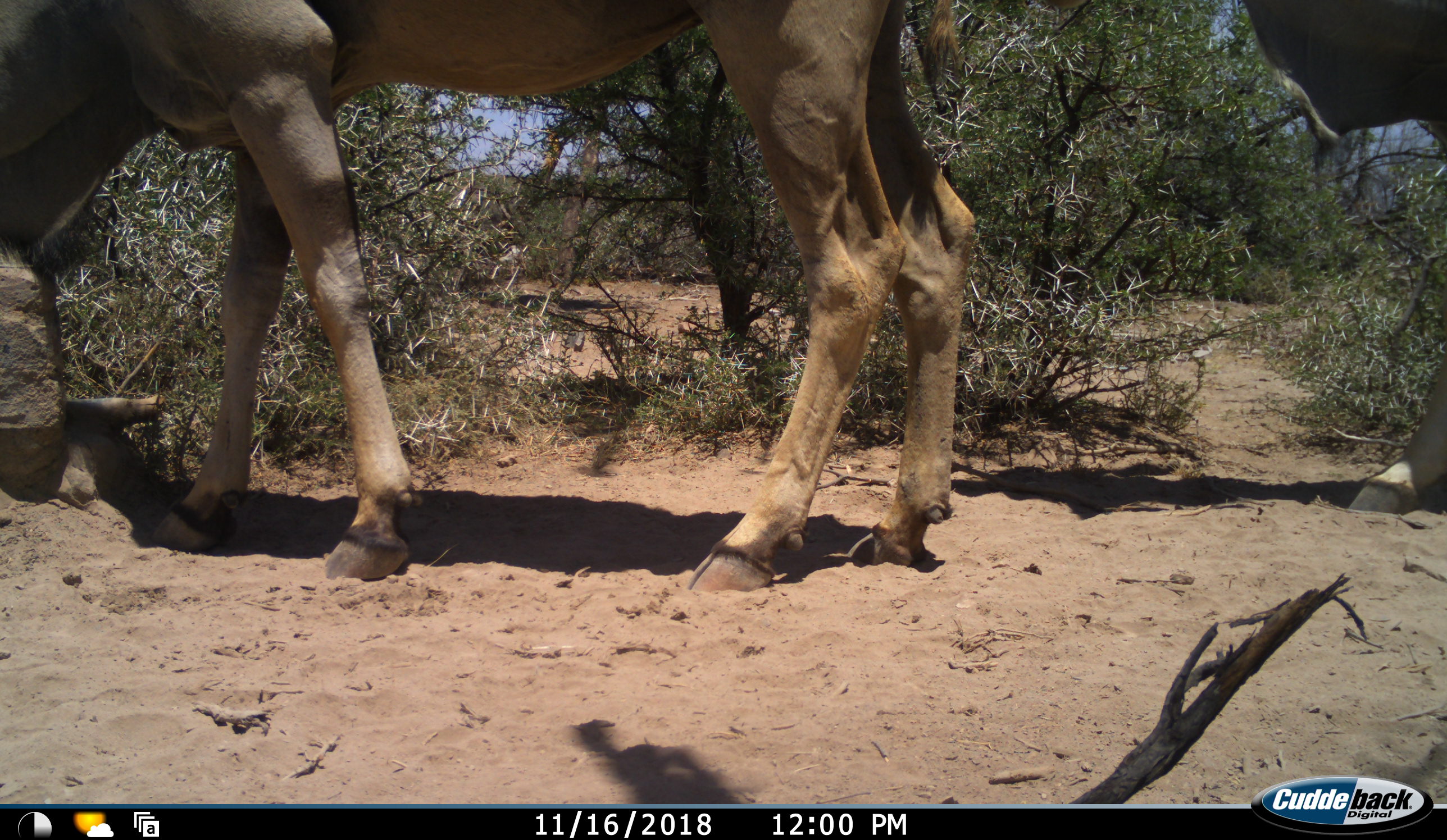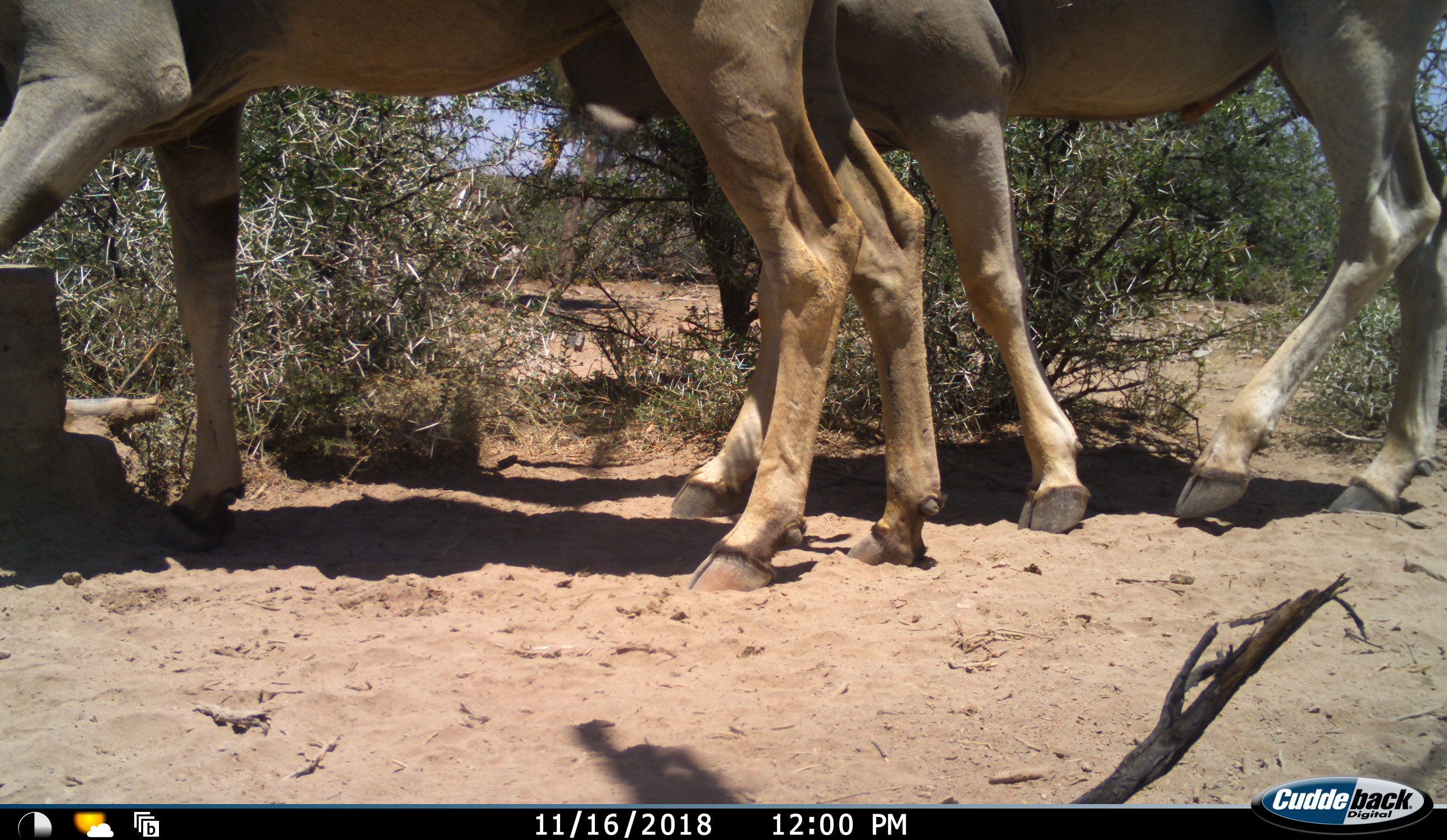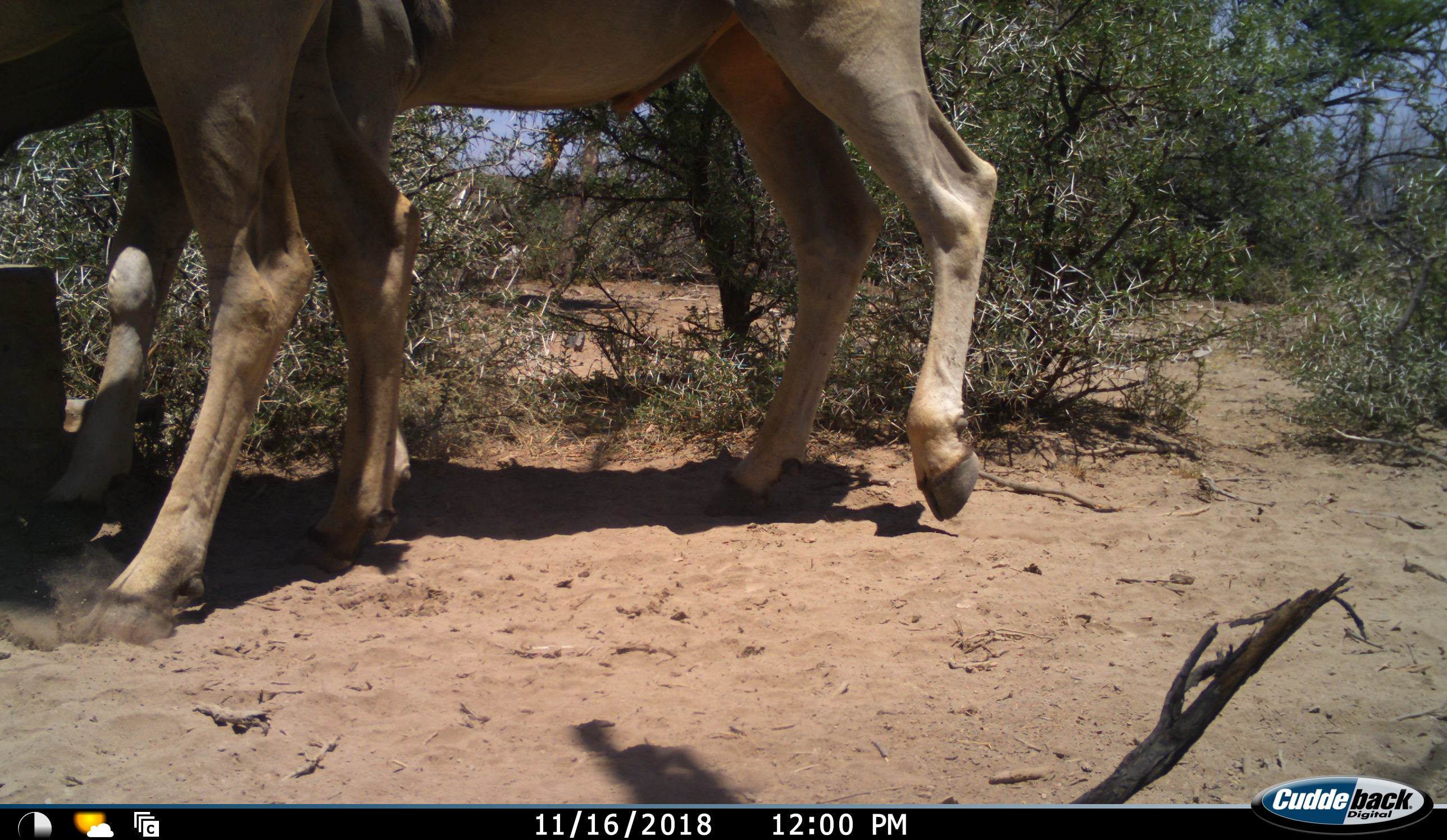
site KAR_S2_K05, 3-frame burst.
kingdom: Animalia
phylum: Chordata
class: Mammalia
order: Artiodactyla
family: Bovidae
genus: Tragelaphus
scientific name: Tragelaphus oryx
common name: eland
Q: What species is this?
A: Eland (Tragelaphus oryx).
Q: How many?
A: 2.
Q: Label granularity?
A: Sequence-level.